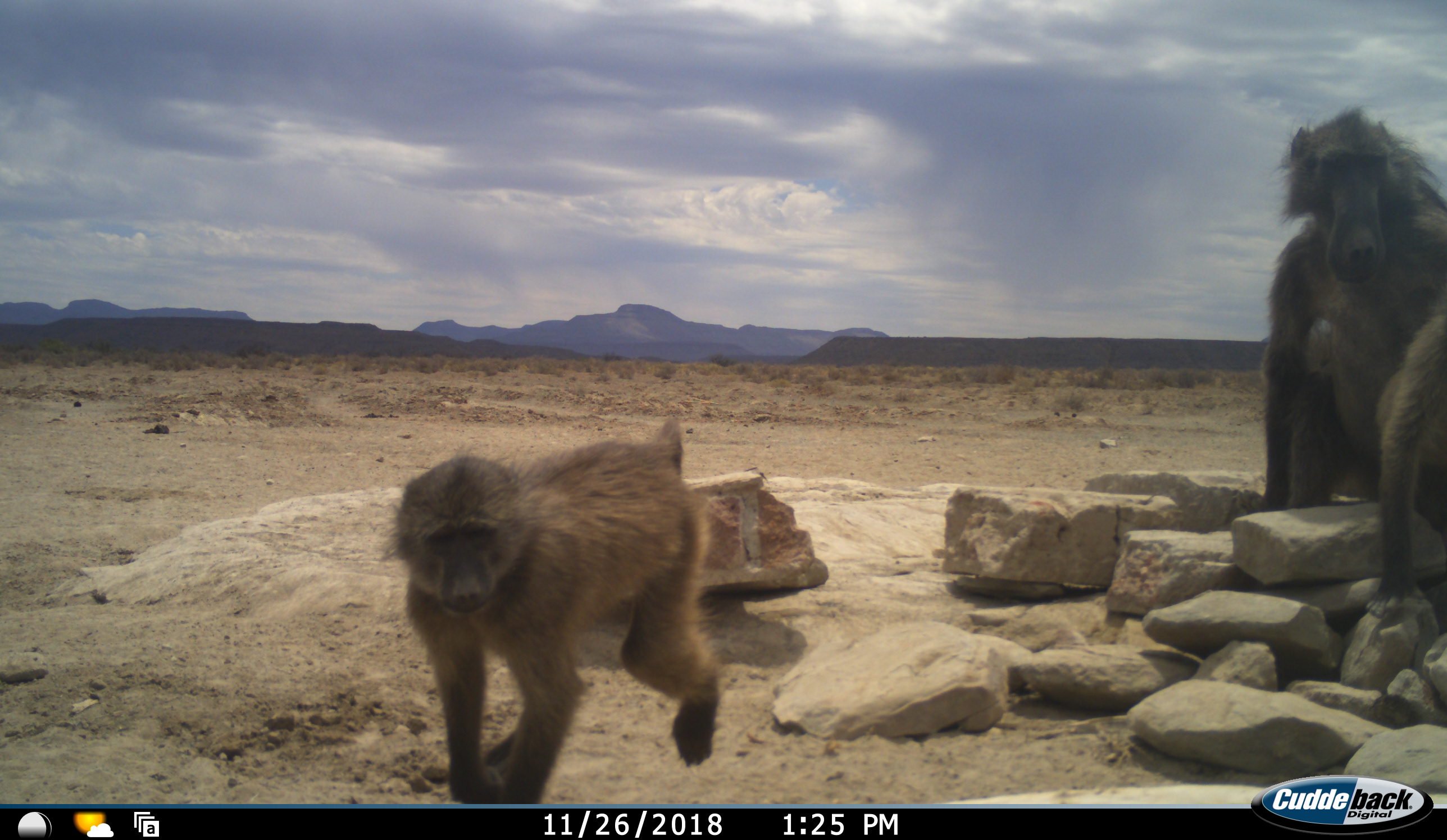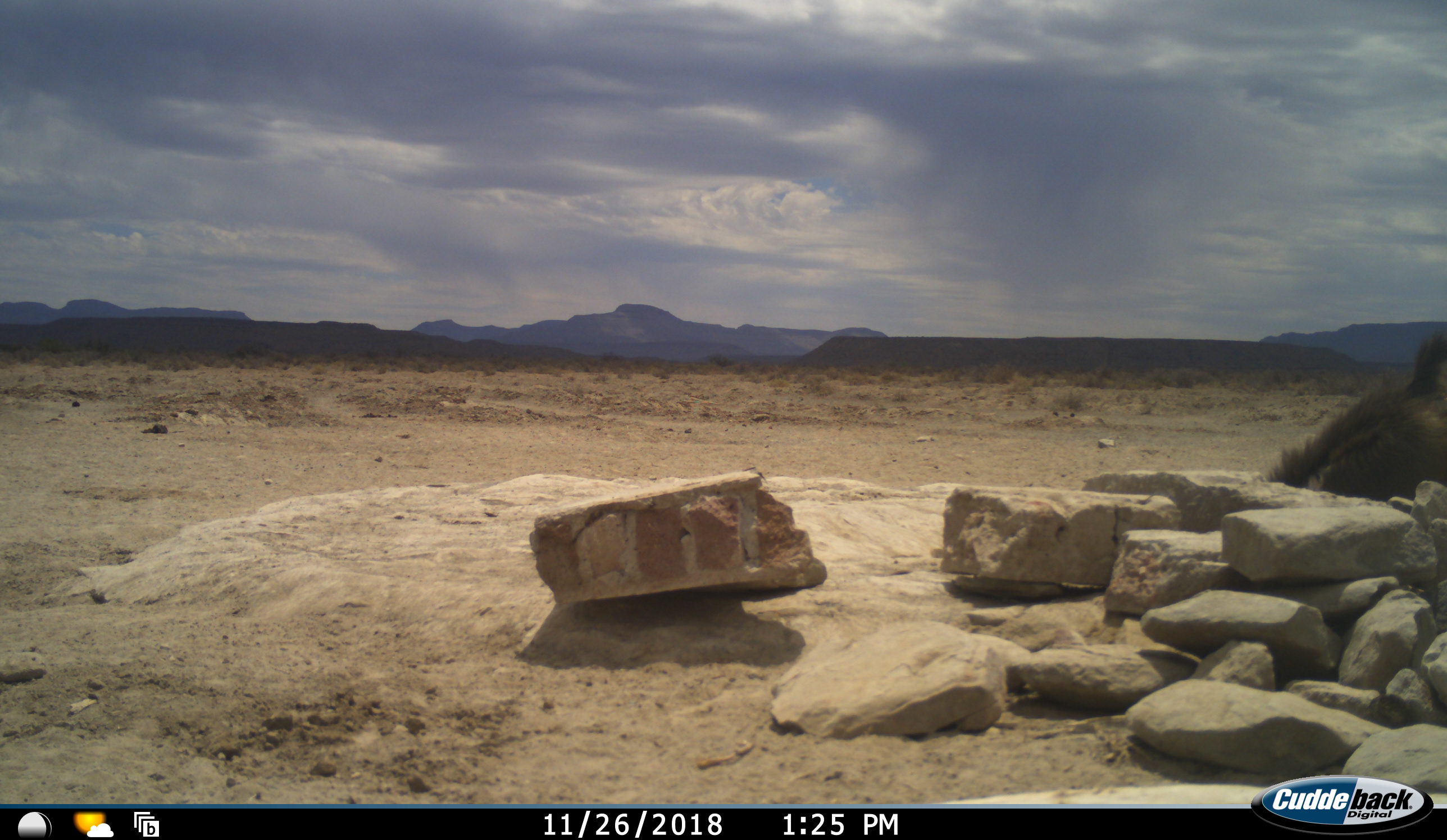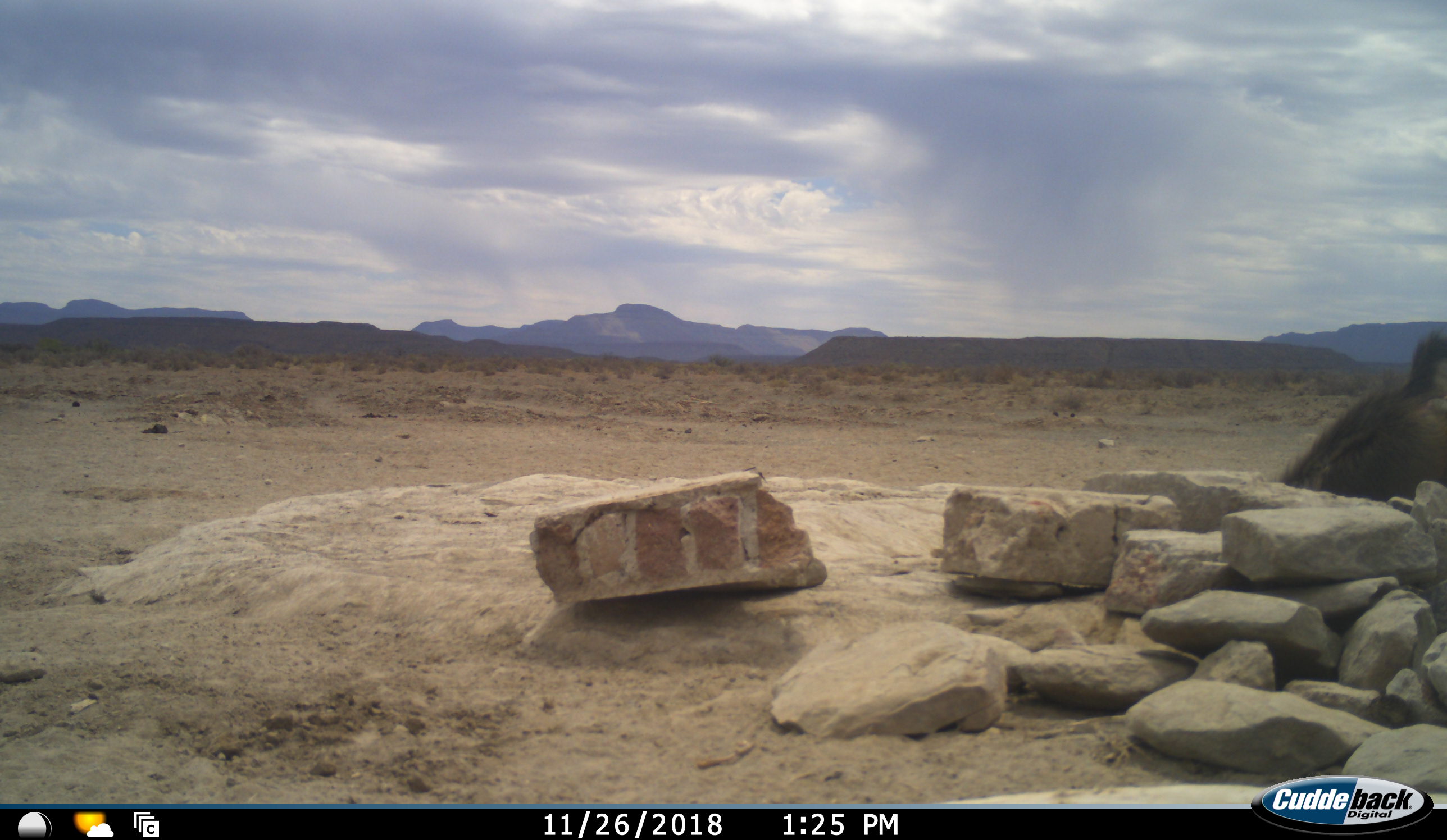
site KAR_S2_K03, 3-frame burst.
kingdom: Animalia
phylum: Chordata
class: Mammalia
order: Primates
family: Cercopithecidae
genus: Papio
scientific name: Papio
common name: baboon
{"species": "baboon (Papio)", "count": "3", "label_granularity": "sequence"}